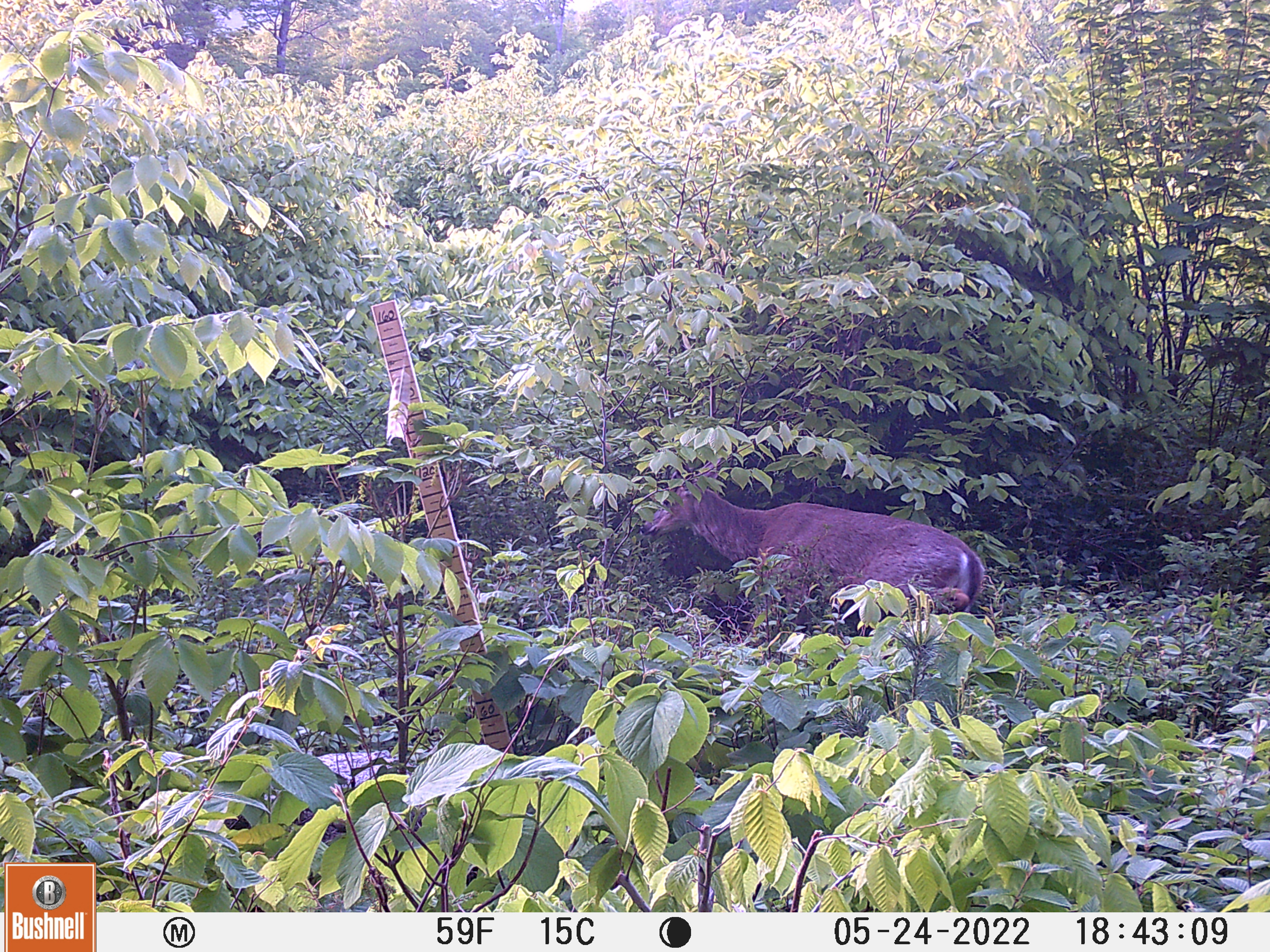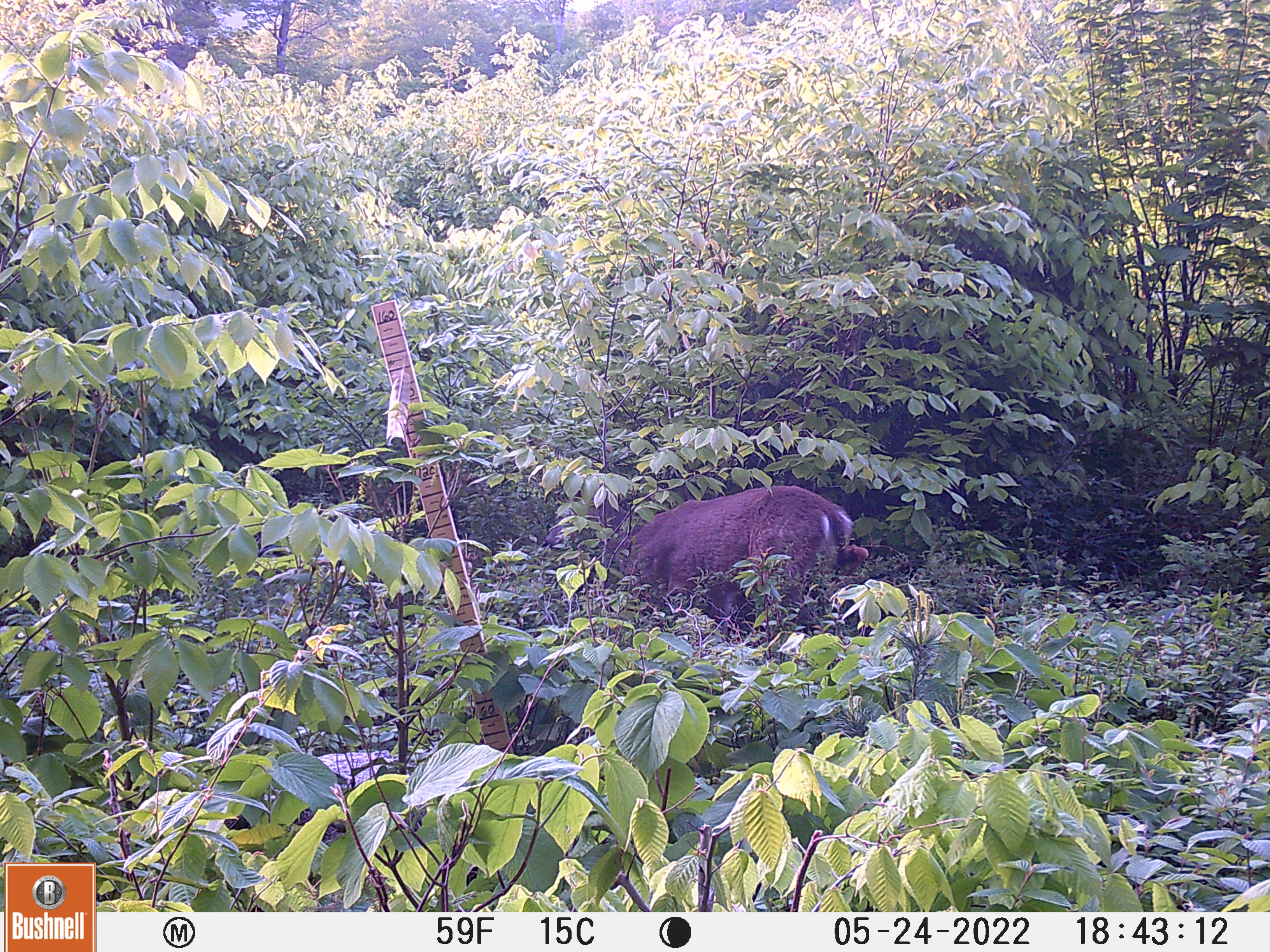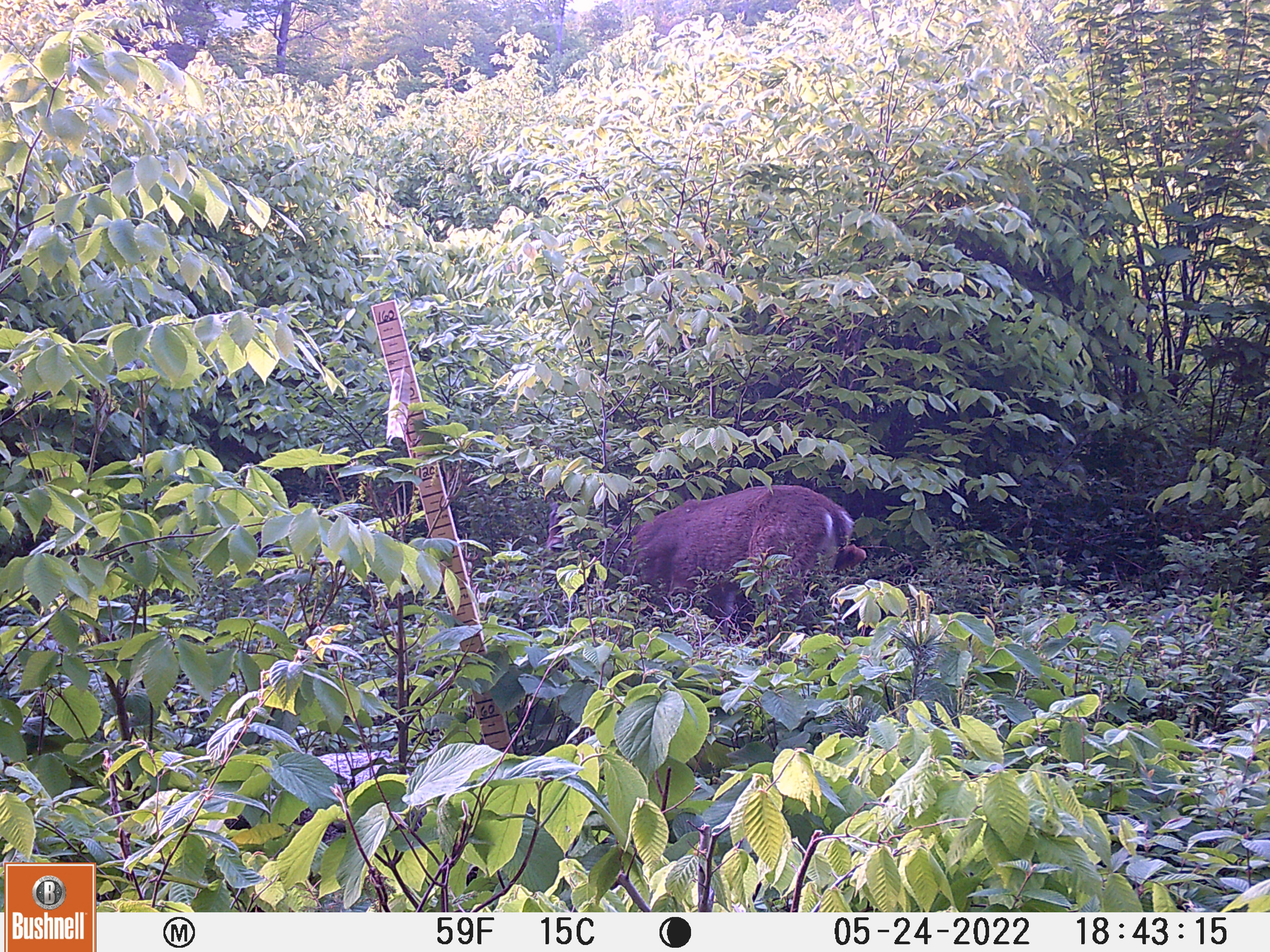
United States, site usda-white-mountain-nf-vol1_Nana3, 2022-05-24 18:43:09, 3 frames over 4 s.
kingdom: Animalia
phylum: Chordata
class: Mammalia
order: Artiodactyla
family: Cervidae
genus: Odocoileus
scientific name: Odocoileus virginianus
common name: white-tailed deer